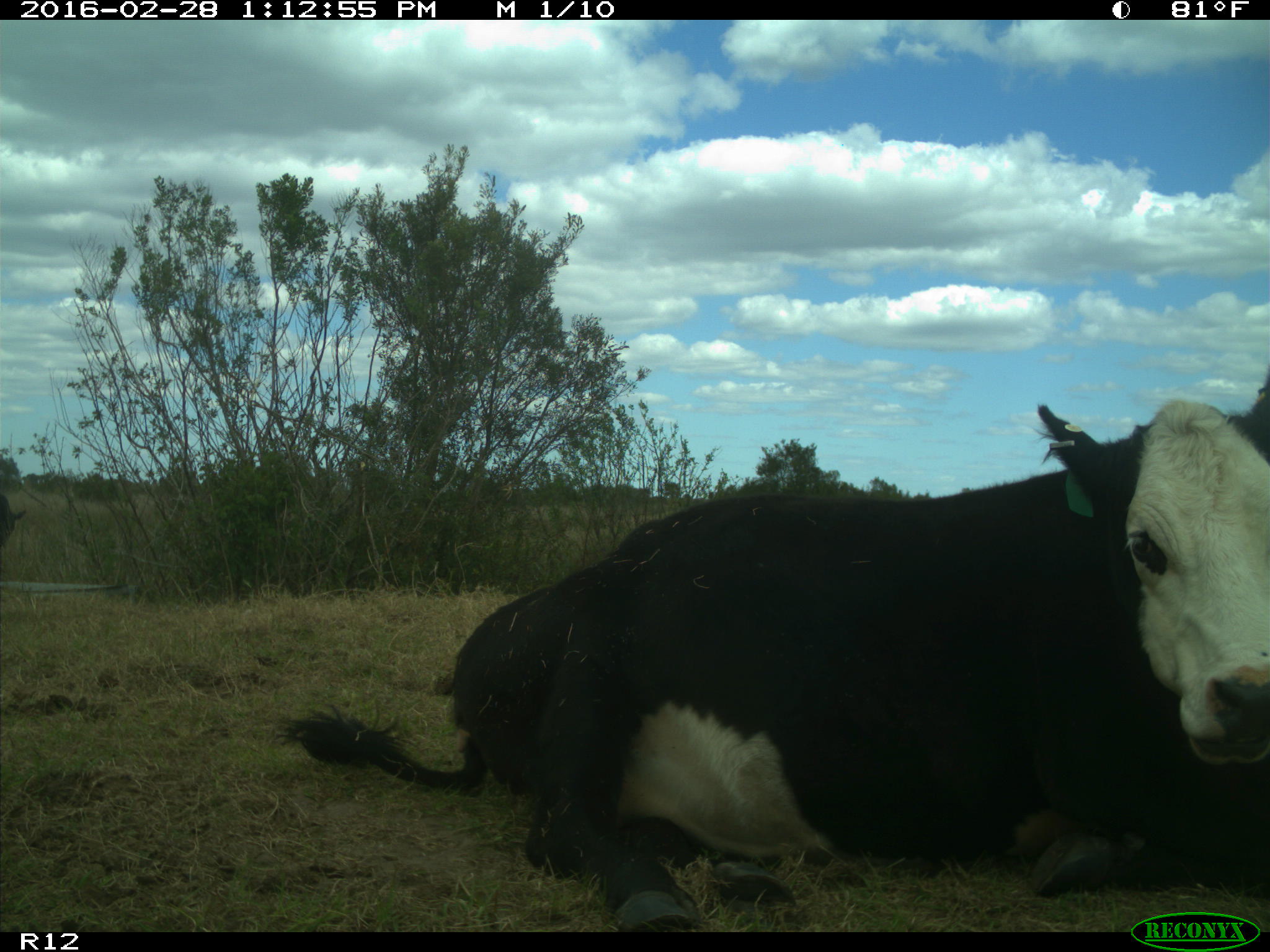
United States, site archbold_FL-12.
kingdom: Animalia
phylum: Chordata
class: Mammalia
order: Artiodactyla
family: Bovidae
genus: Bos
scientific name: Bos taurus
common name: domestic cow